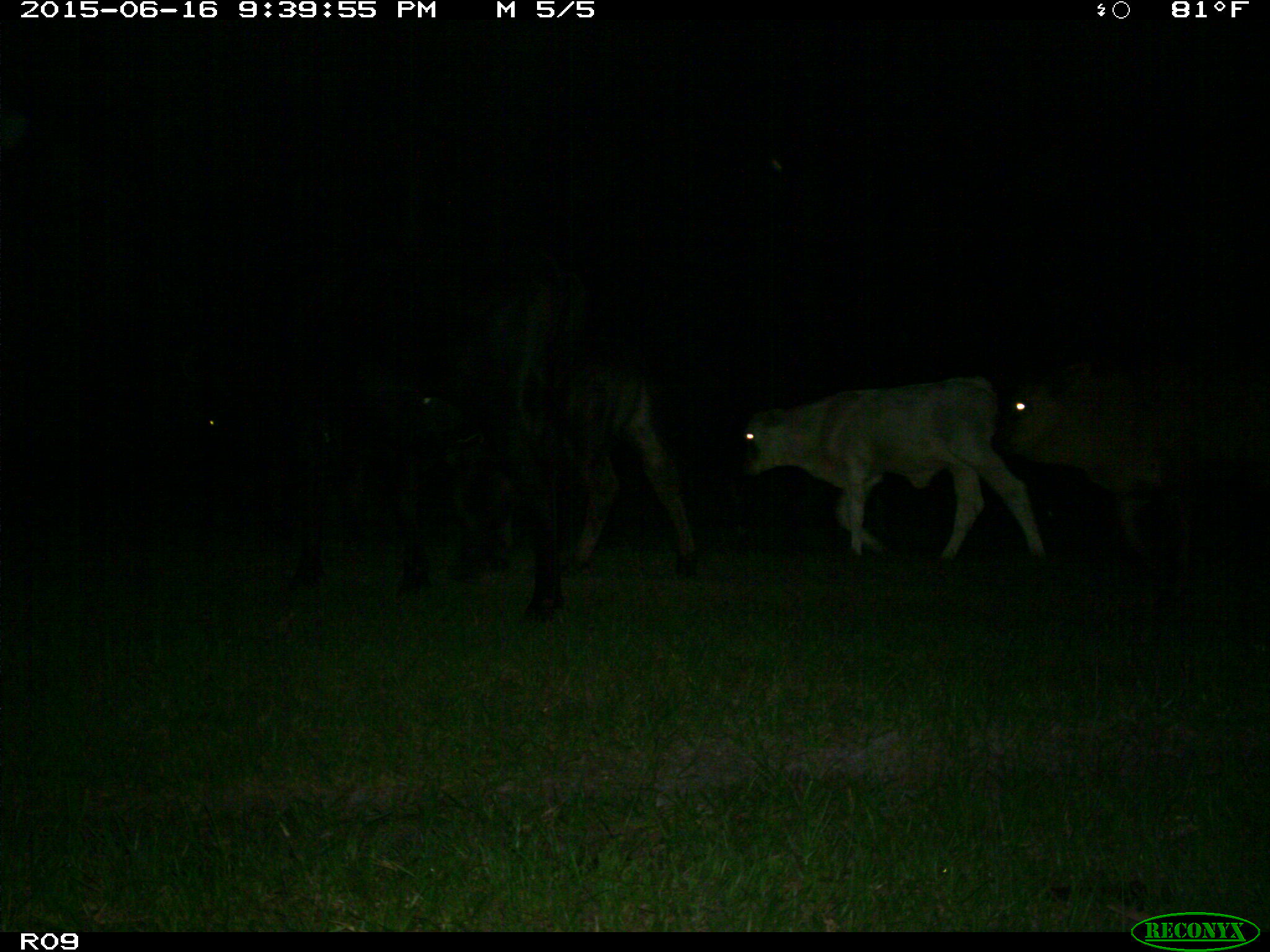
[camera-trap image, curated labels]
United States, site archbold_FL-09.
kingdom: Animalia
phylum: Chordata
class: Mammalia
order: Artiodactyla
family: Bovidae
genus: Bos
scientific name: Bos taurus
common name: domestic cow